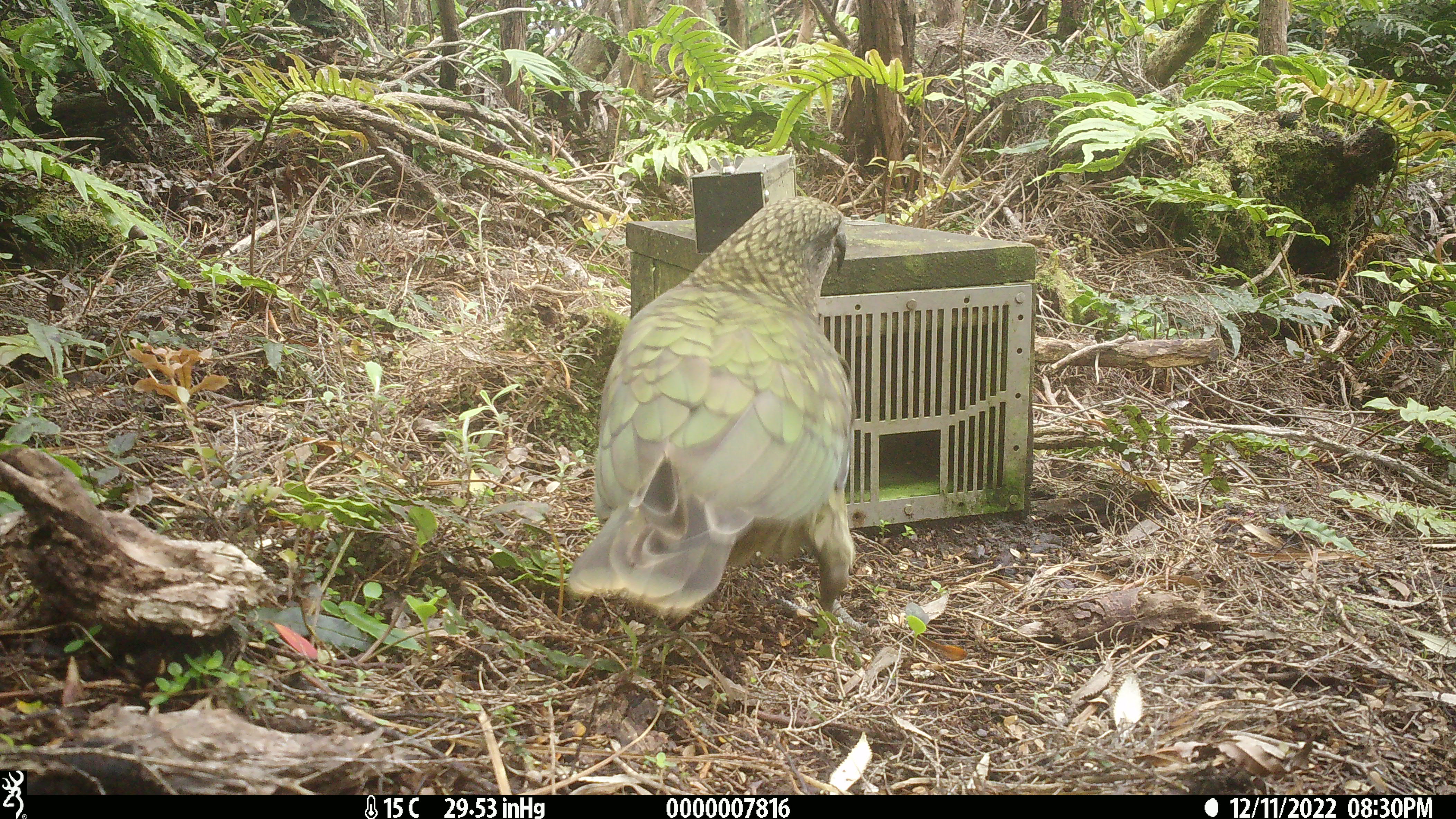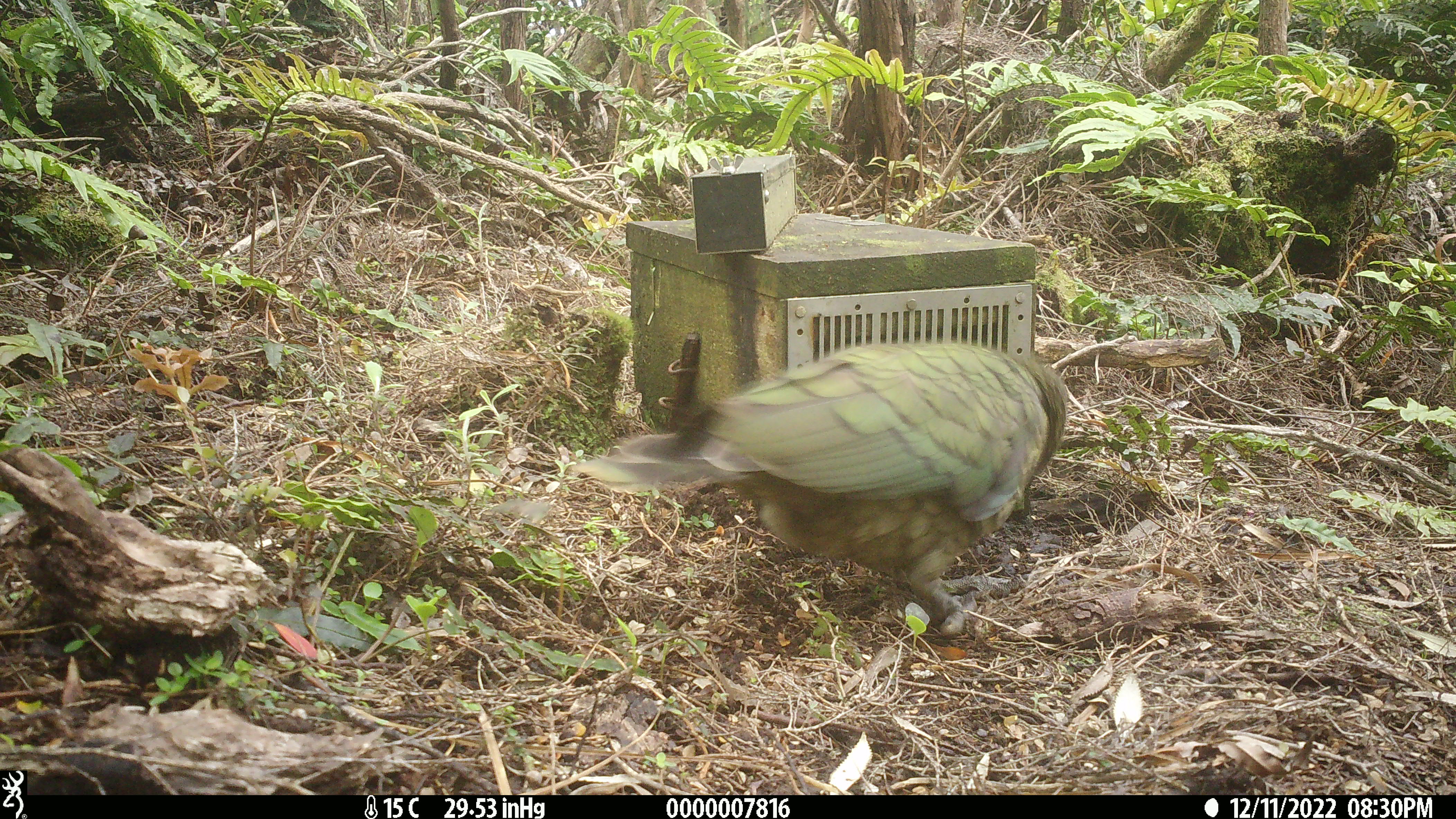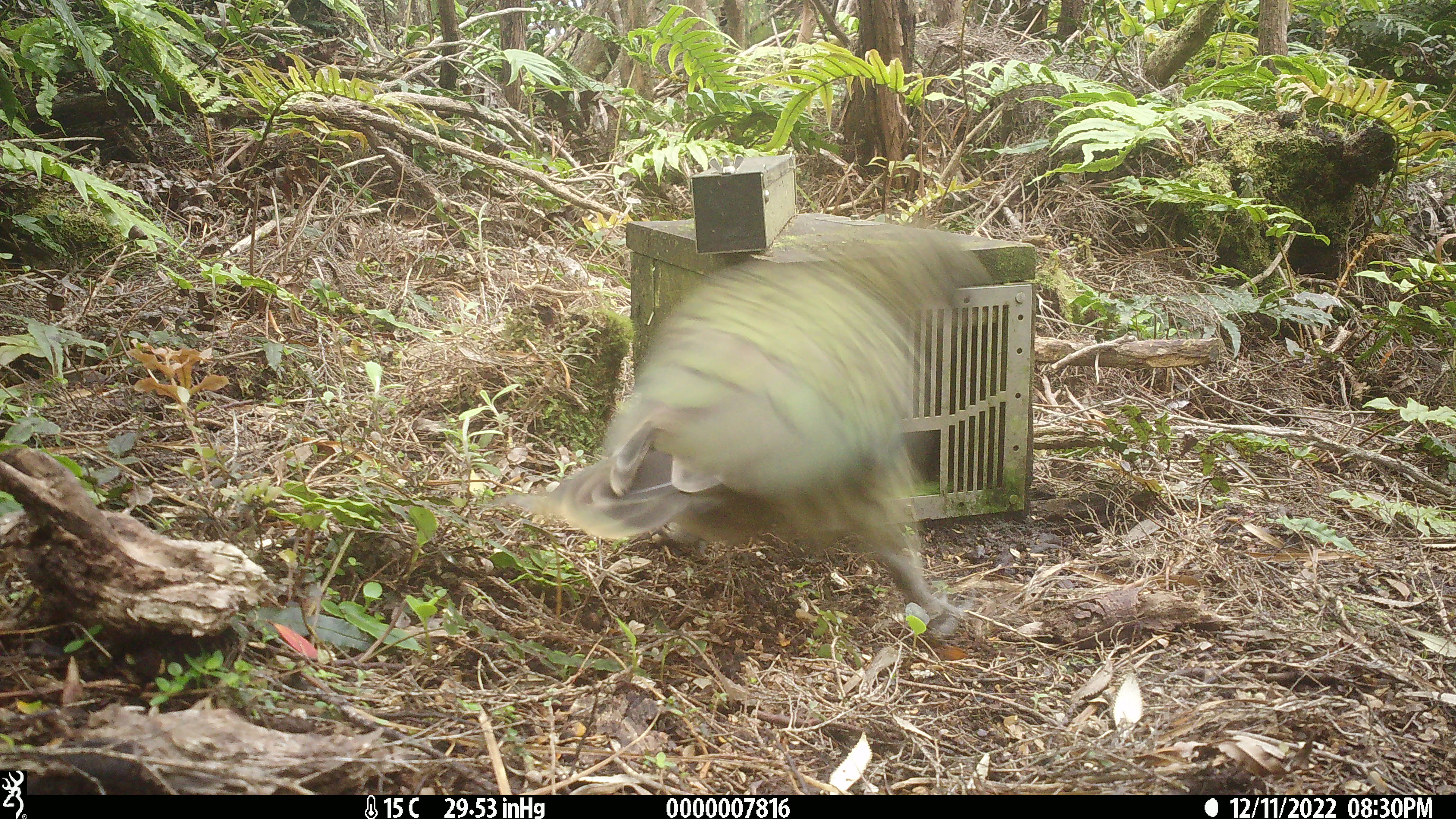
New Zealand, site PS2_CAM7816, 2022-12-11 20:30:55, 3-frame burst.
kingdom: Animalia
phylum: Chordata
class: Aves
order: Psittaciformes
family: Strigopidae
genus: Nestor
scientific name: Nestor notabilis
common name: kea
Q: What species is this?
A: Kea (Nestor notabilis).